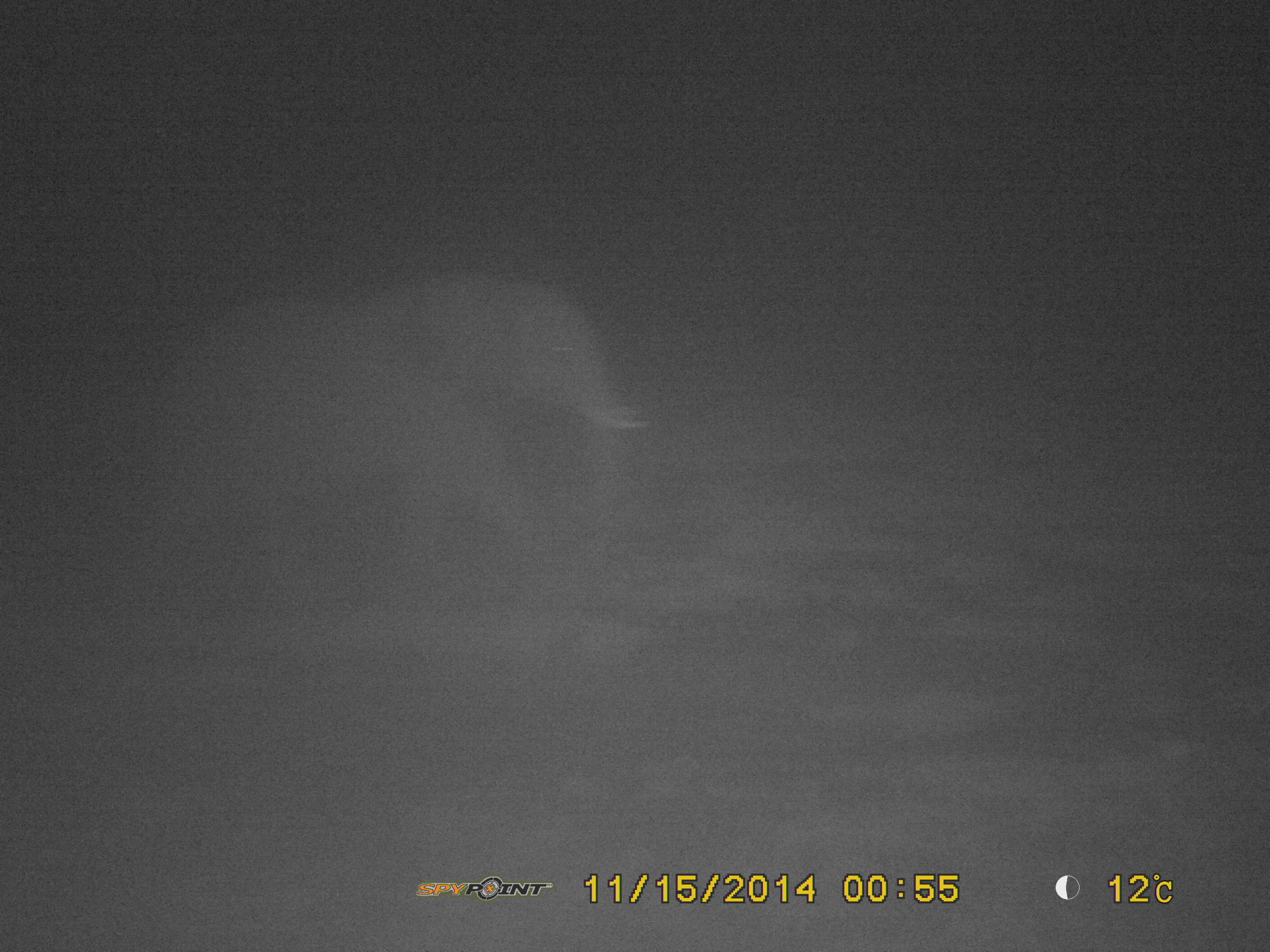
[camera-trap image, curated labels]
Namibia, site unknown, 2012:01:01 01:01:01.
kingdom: Animalia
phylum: Chordata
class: Mammalia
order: Proboscidea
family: Elephantidae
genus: Loxodonta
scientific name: Loxodonta africana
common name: african elephant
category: loxodanta africana